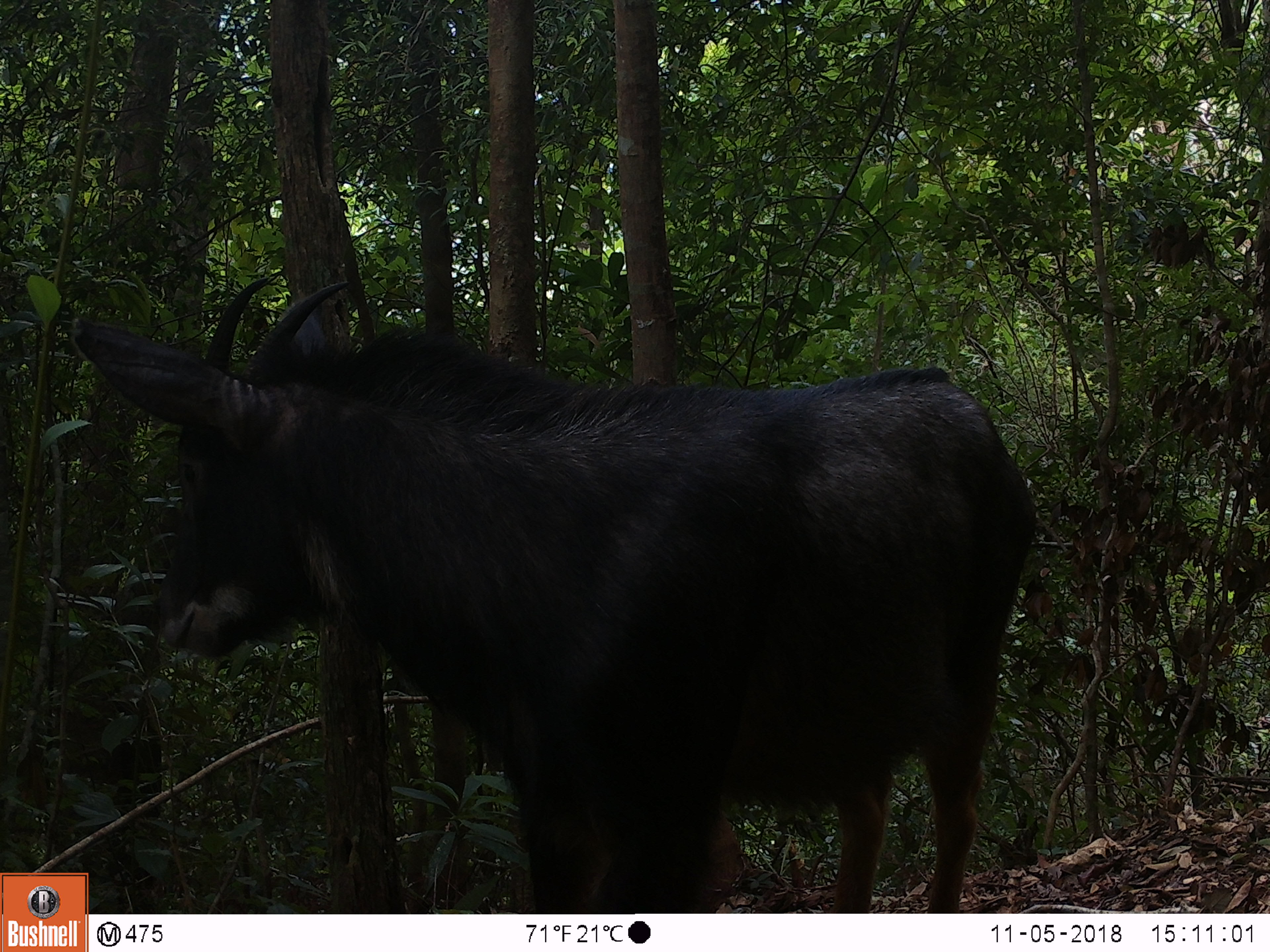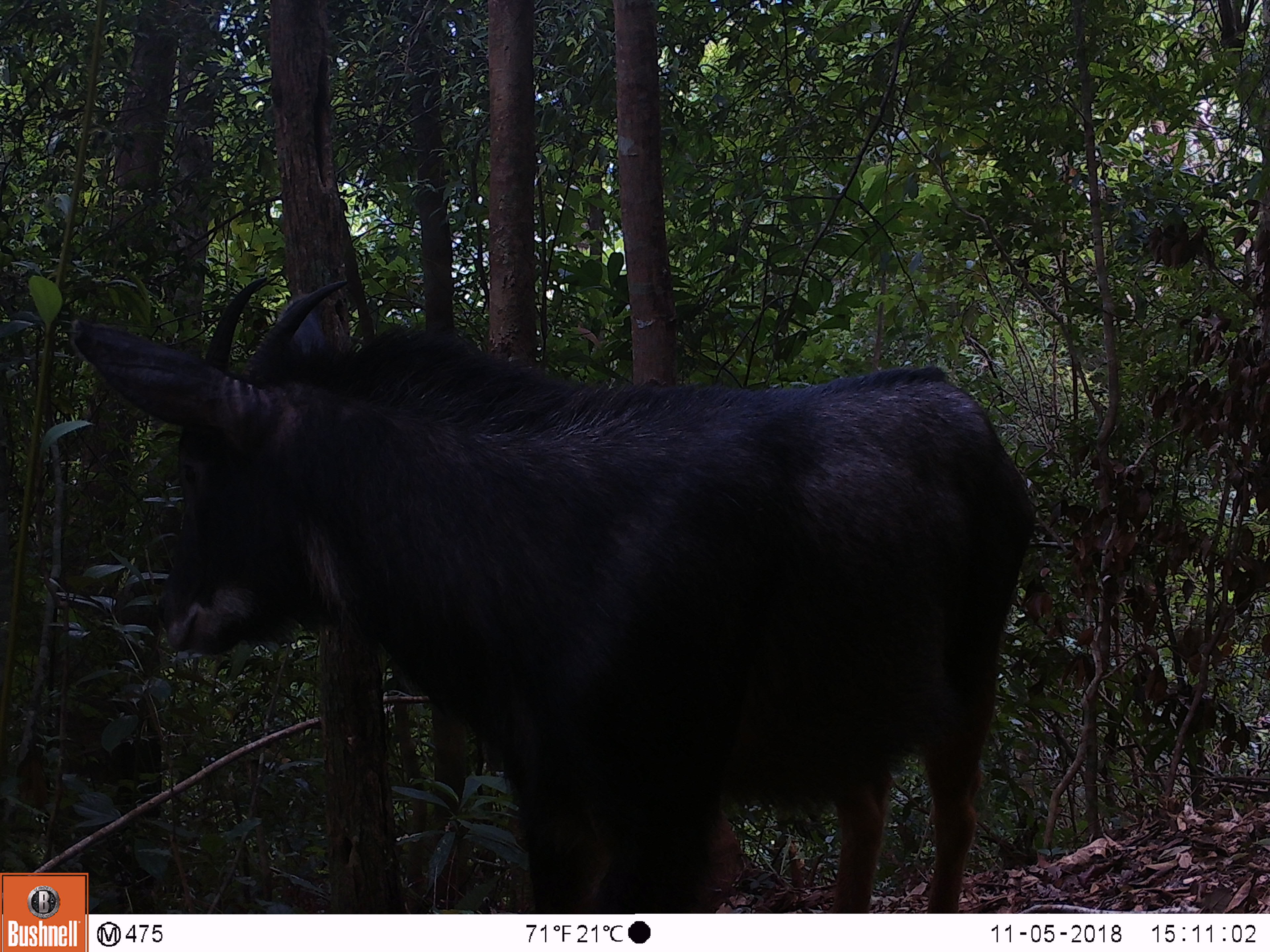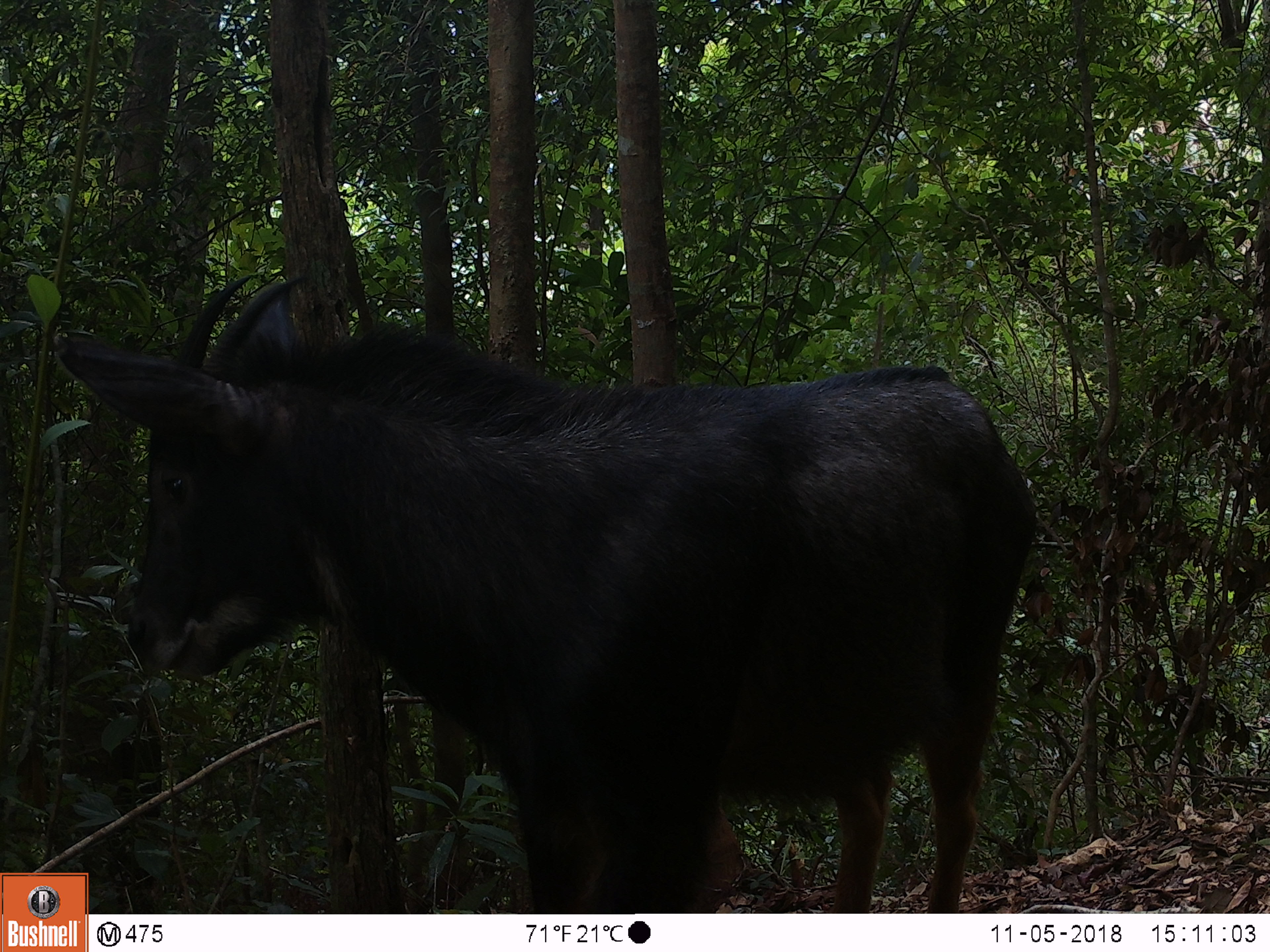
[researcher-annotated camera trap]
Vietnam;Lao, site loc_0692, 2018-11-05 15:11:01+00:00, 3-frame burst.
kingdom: Animalia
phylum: Chordata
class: Mammalia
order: Artiodactyla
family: Bovidae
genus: Capricornis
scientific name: Capricornis sumatraensis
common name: chinese serow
Chinese serow (Capricornis sumatraensis). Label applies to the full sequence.